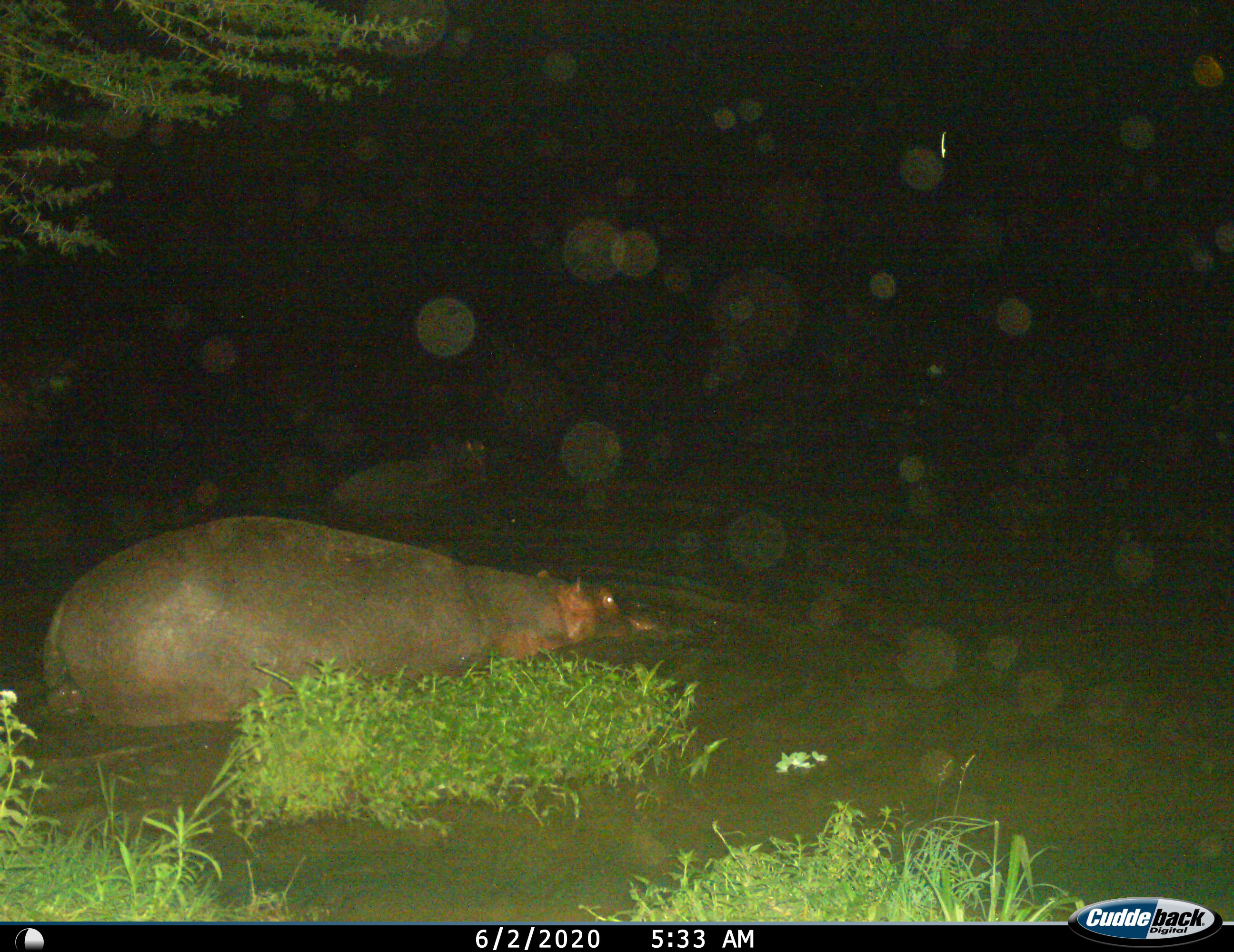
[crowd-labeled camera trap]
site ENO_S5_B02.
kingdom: Animalia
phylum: Chordata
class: Mammalia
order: Artiodactyla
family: Hippopotamidae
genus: Hippopotamus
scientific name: Hippopotamus amphibius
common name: hippopotamus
Hippopotamus (Hippopotamus amphibius), count 2. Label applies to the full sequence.